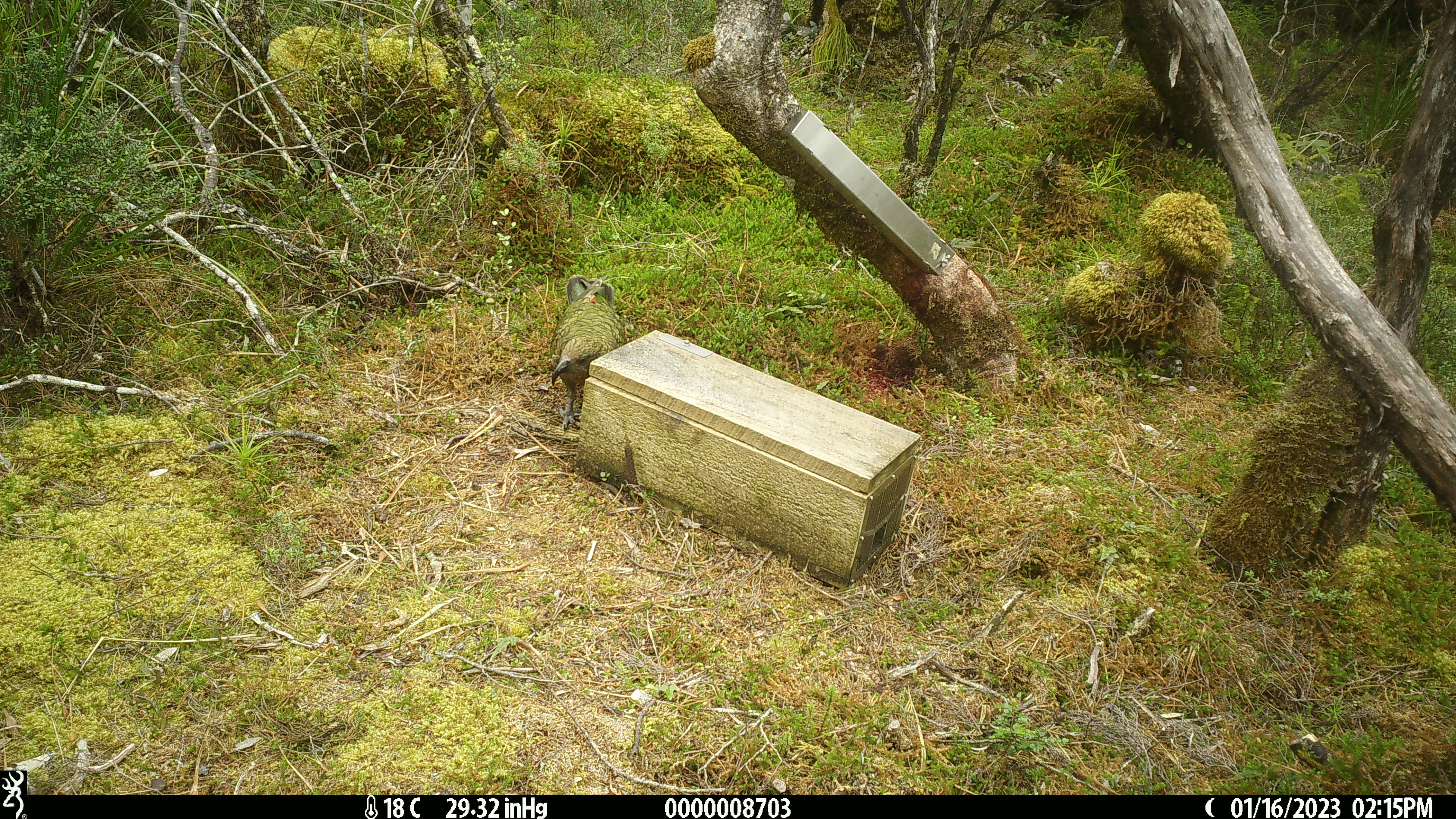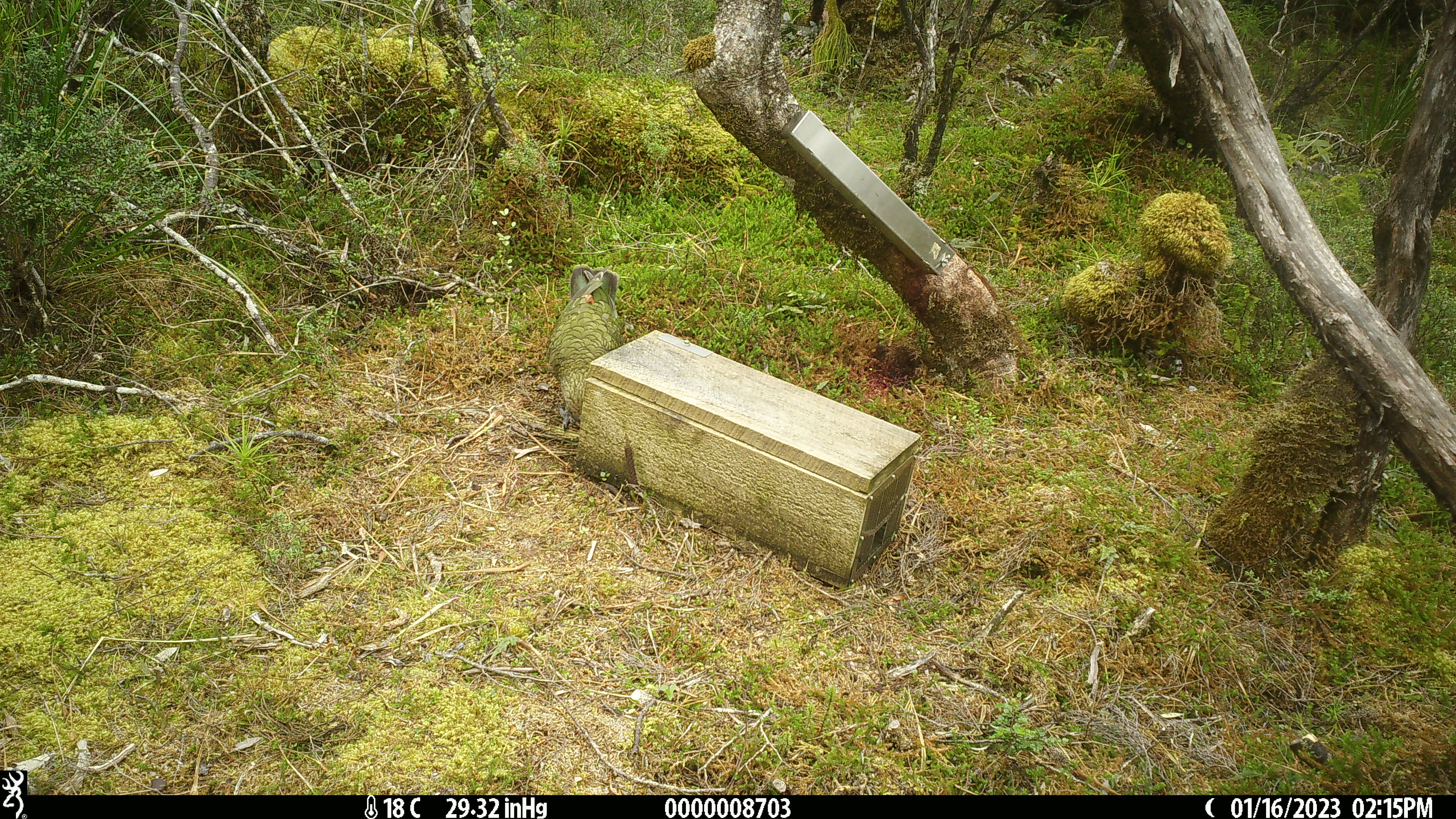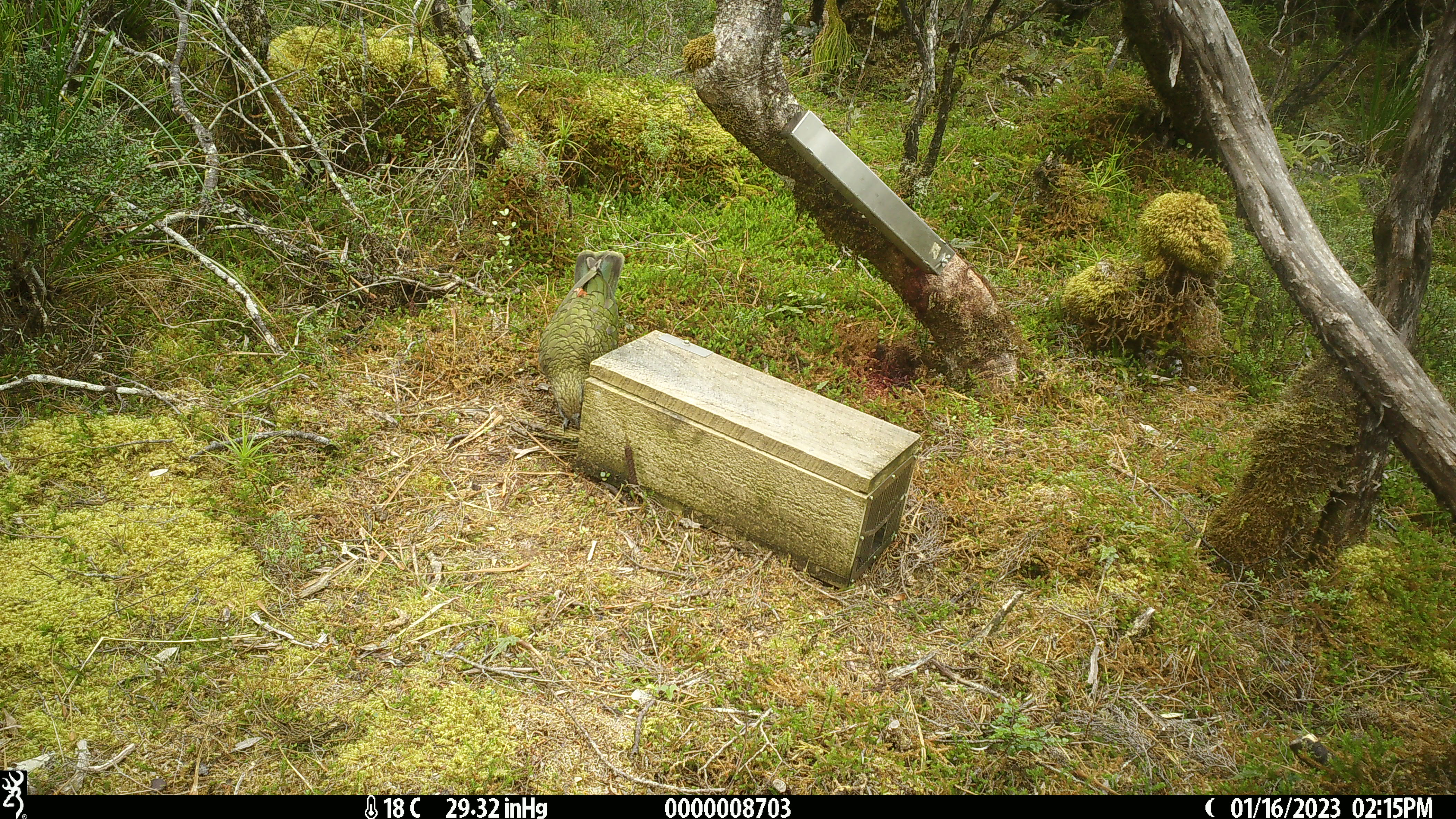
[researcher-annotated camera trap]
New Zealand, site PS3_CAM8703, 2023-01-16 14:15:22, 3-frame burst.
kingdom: Animalia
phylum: Chordata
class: Aves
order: Psittaciformes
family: Strigopidae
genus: Nestor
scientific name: Nestor notabilis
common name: kea